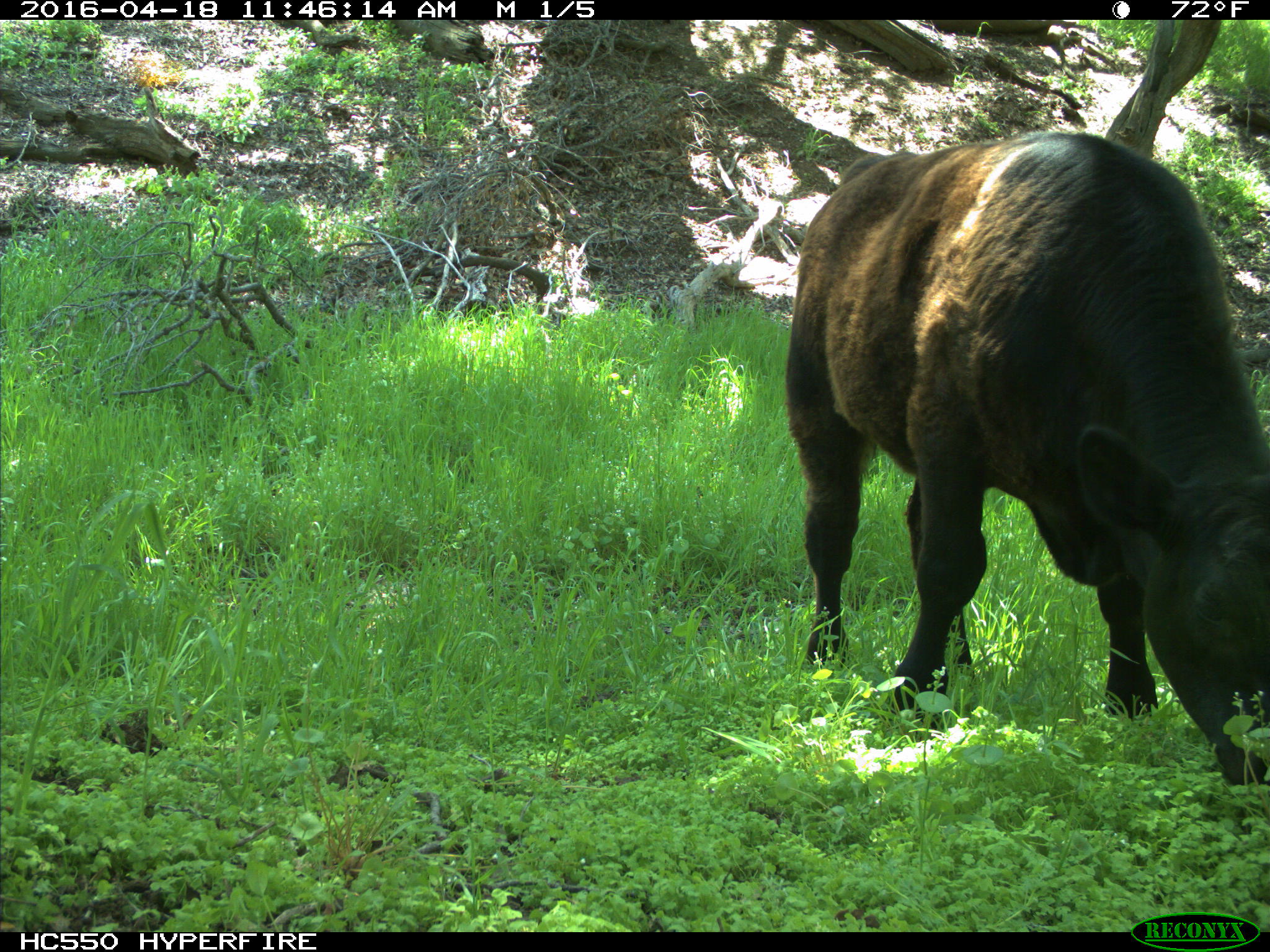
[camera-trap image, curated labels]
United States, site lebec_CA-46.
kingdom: Animalia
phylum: Chordata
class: Mammalia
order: Artiodactyla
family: Bovidae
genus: Bos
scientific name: Bos taurus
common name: domestic cow